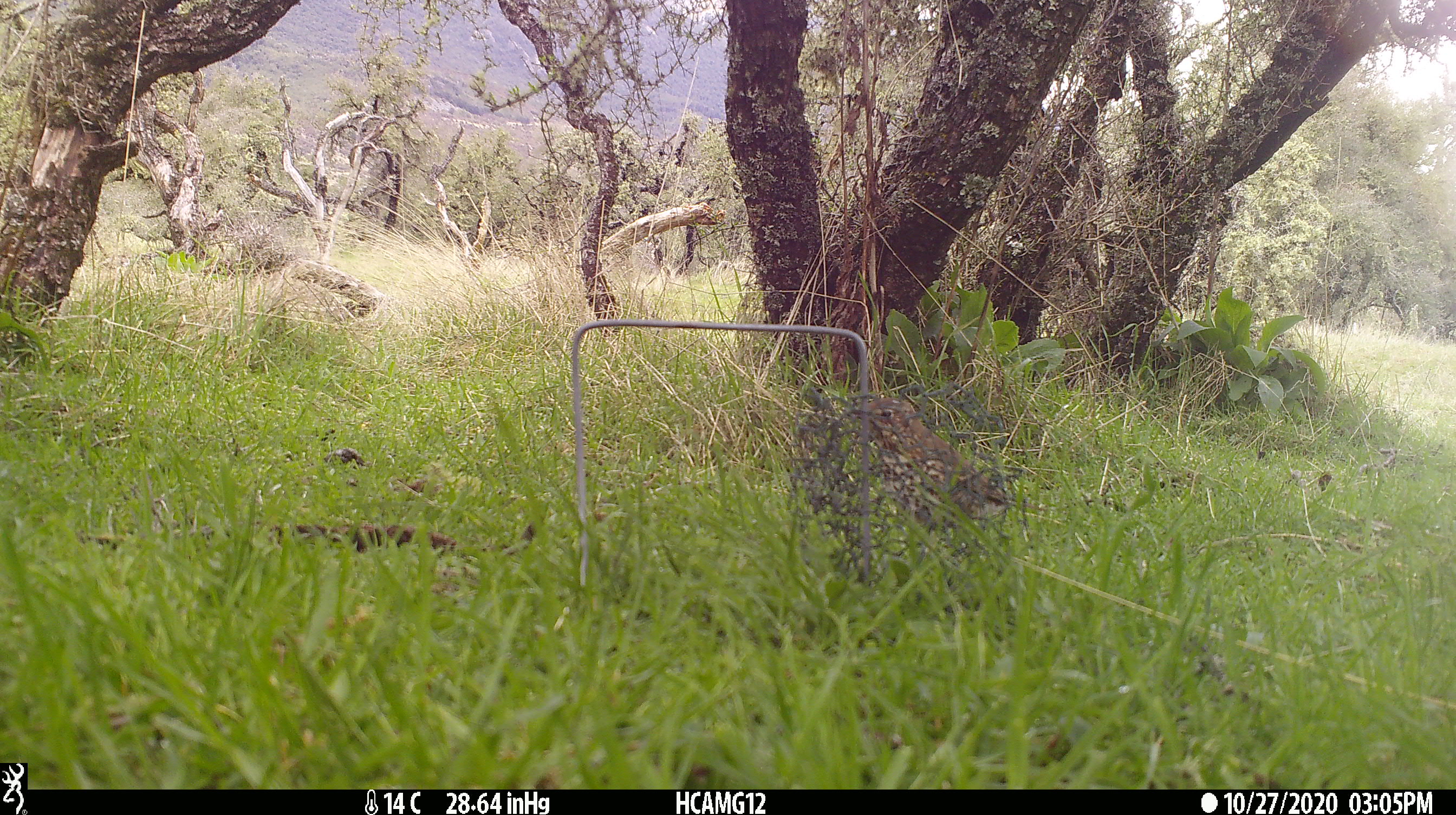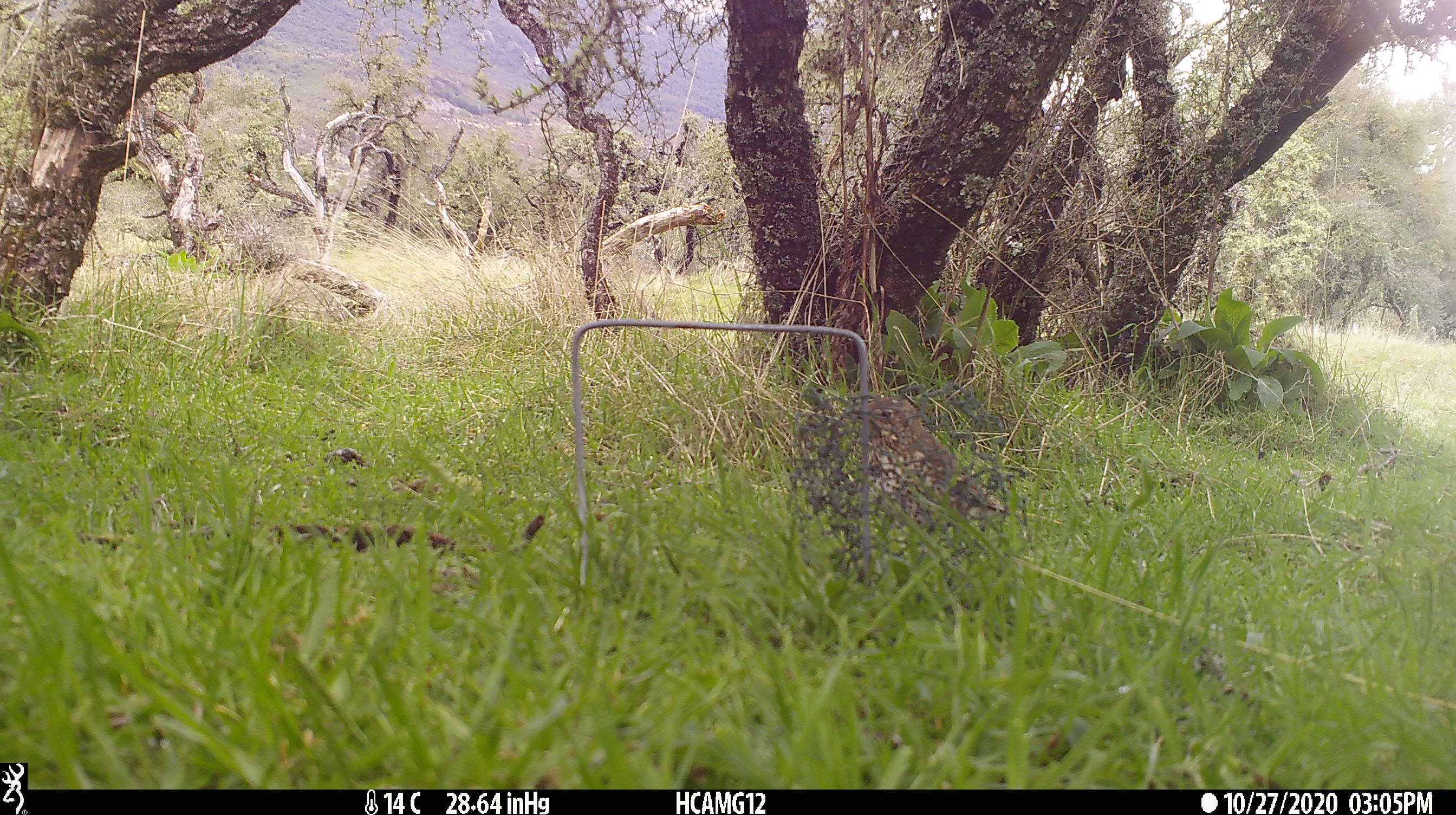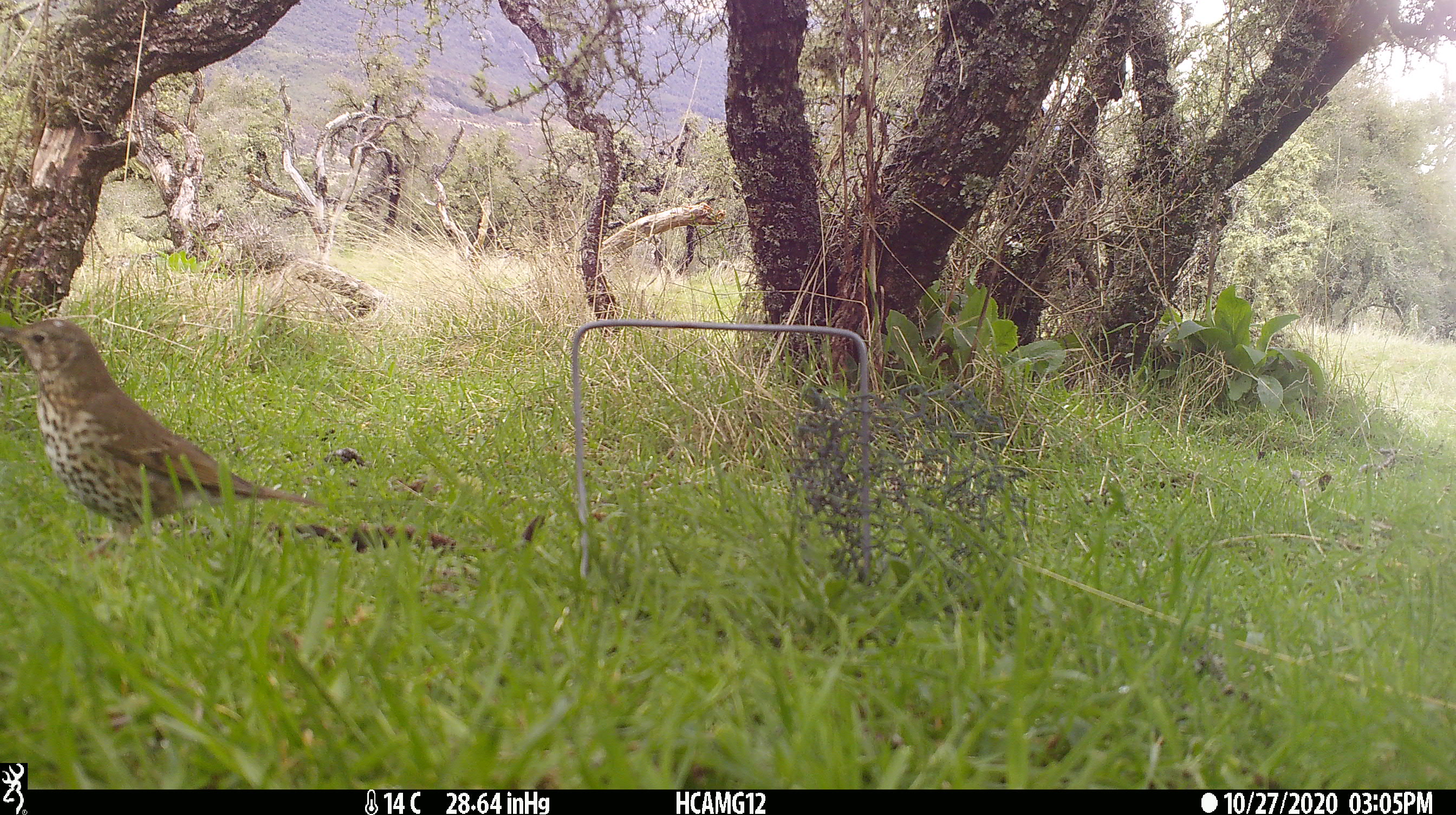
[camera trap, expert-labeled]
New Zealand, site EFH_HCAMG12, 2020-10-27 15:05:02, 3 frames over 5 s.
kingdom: Animalia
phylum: Chordata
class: Aves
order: Passeriformes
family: Turdidae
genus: Turdus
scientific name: Turdus philomelos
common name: song thrush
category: thrush